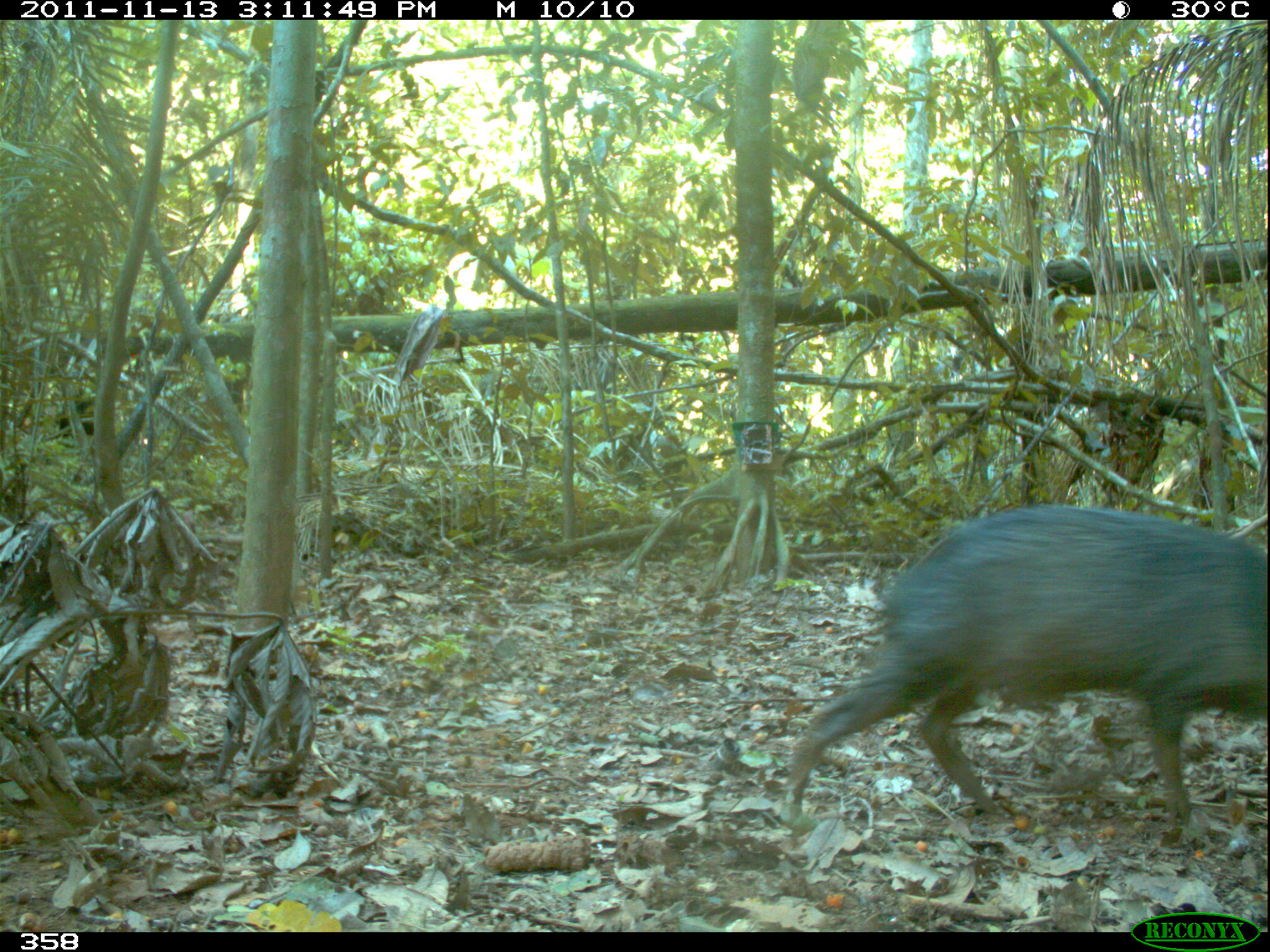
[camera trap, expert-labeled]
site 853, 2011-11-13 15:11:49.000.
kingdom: Animalia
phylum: Chordata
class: Mammalia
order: Artiodactyla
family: Tayassuidae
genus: Pecari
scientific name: Pecari tajacu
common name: collared peccary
Pecari tajacu (collared peccary).